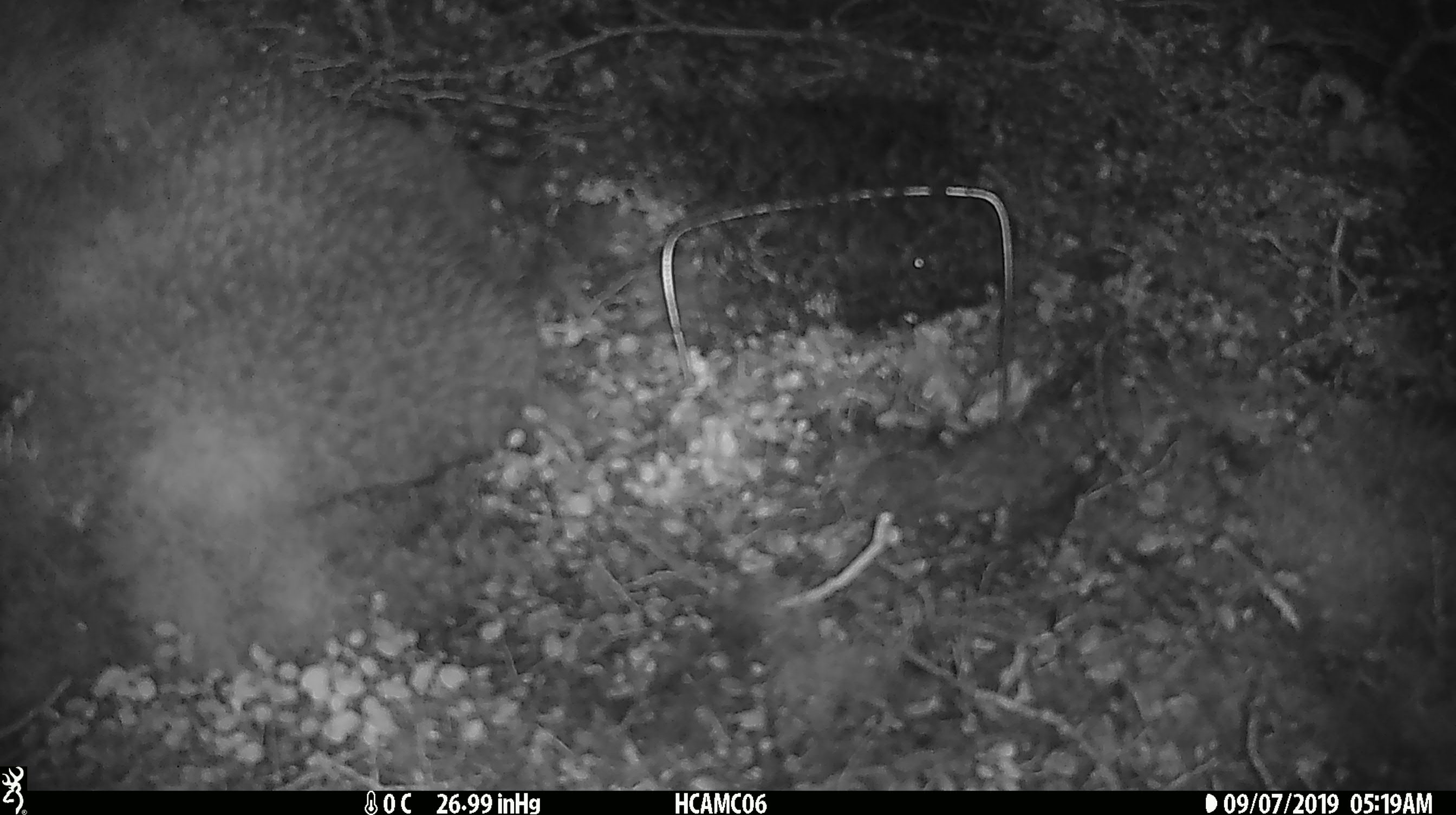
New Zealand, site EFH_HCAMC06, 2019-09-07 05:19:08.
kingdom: Animalia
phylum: Chordata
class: Mammalia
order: Rodentia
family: Muridae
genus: Mus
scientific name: Mus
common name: mouse